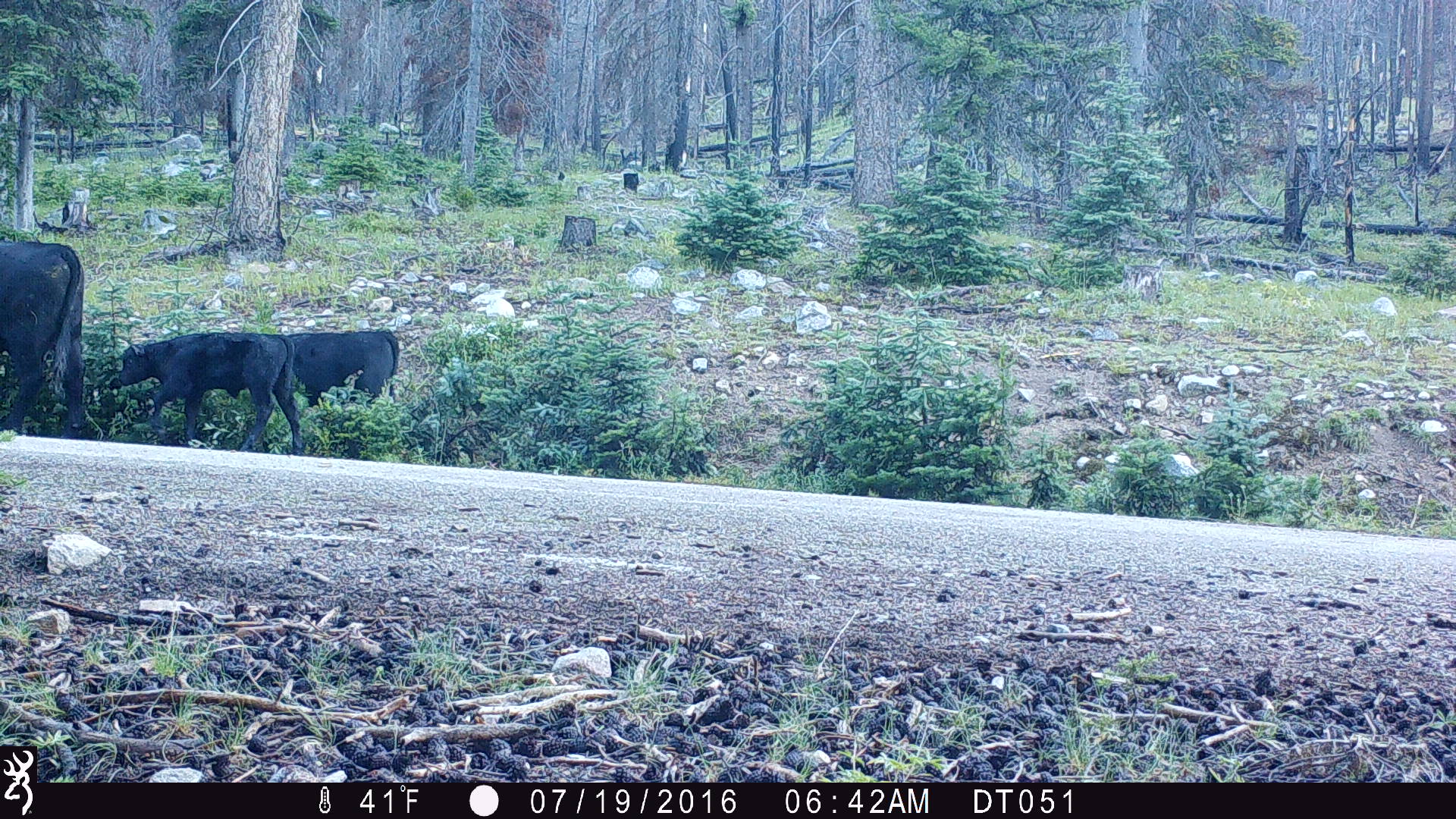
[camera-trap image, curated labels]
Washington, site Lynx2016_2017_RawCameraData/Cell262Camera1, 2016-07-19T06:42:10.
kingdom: Animalia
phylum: Chordata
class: Mammalia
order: Artiodactyla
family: Bovidae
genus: Bos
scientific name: Bos taurus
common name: domestic cattle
Domestic cattle (Bos taurus). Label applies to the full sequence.